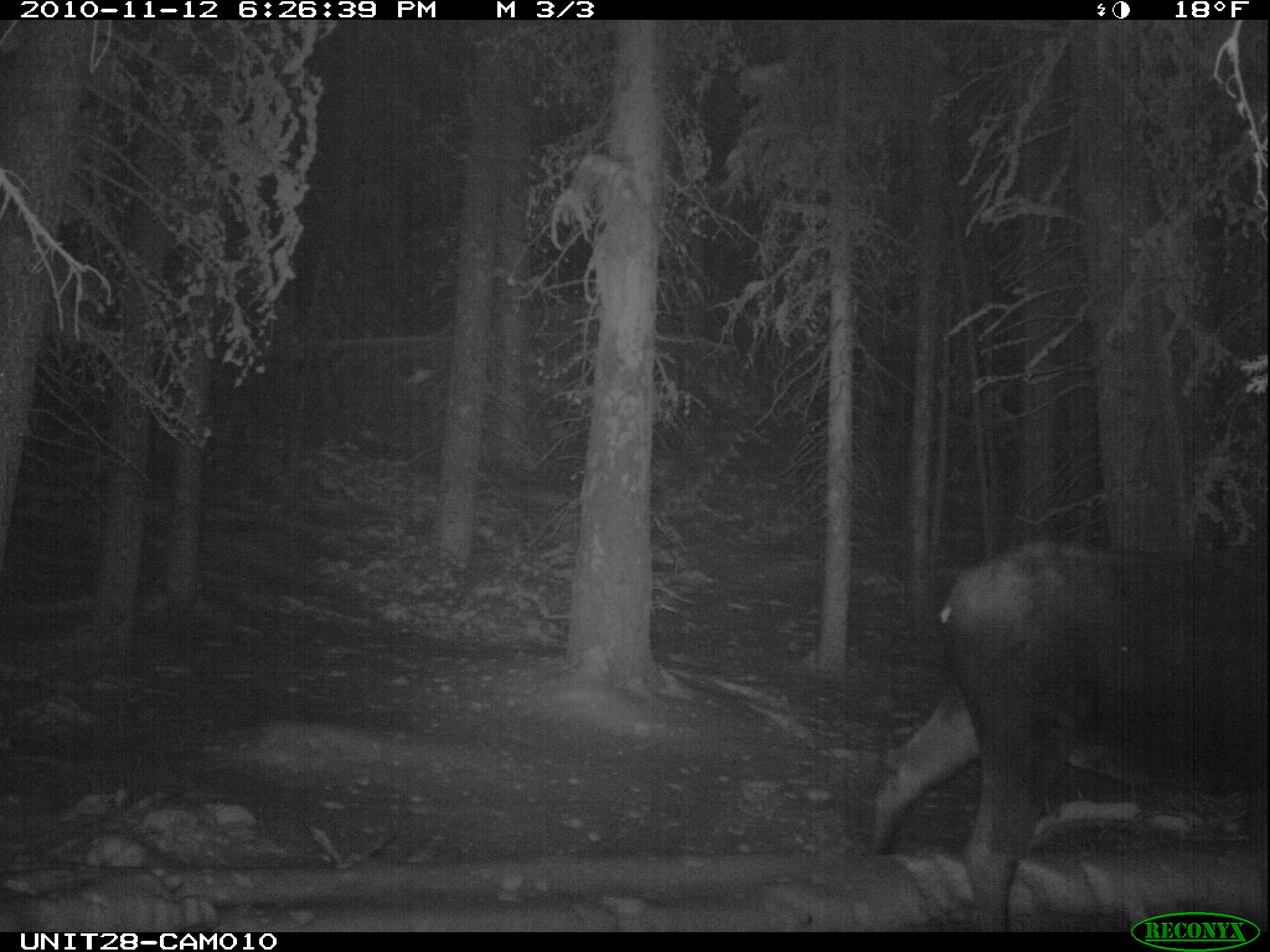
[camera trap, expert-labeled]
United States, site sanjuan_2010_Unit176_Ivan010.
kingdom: Animalia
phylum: Chordata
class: Mammalia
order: Artiodactyla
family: Cervidae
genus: Alces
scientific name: Alces alces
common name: moose